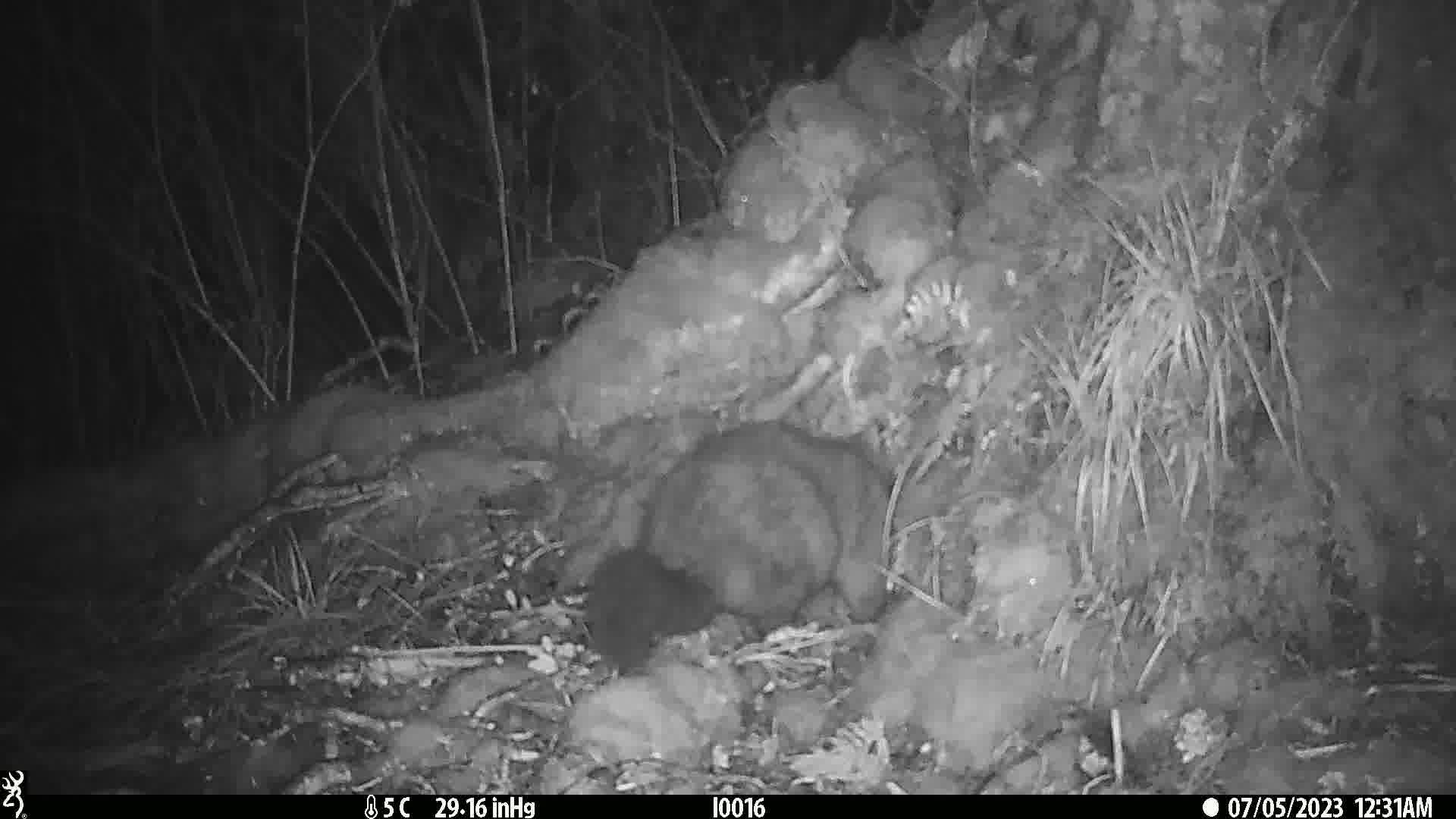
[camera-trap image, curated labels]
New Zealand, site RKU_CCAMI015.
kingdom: Animalia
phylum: Chordata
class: Mammalia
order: Diprotodontia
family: Phalangeridae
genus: Trichosurus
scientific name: Trichosurus vulpecula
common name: common brushtail possum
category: possum